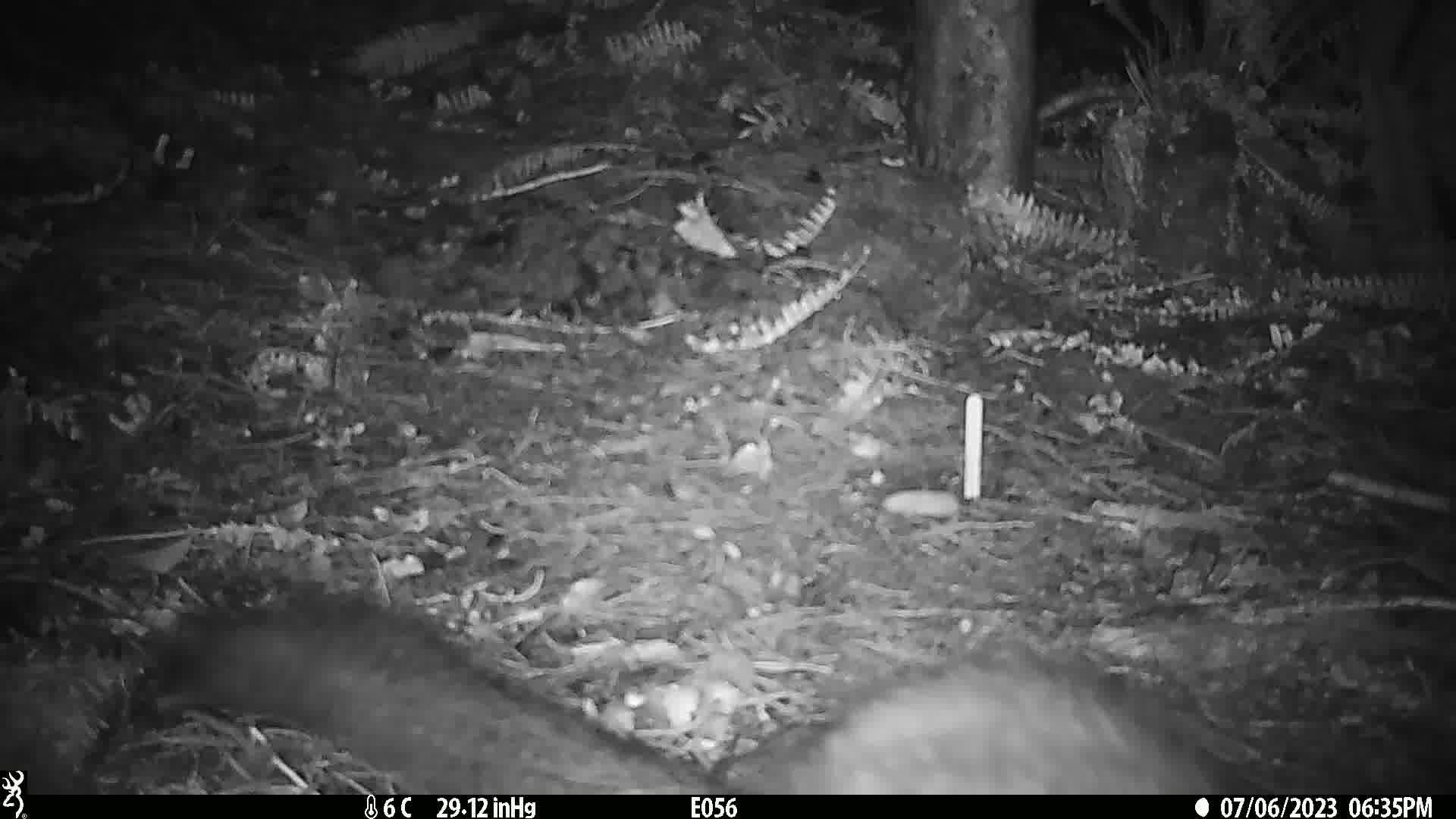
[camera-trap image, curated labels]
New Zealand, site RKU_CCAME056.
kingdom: Animalia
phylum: Chordata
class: Mammalia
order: Diprotodontia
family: Phalangeridae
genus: Trichosurus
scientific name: Trichosurus vulpecula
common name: common brushtail possum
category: possum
Possum (common brushtail possum) (Trichosurus vulpecula).